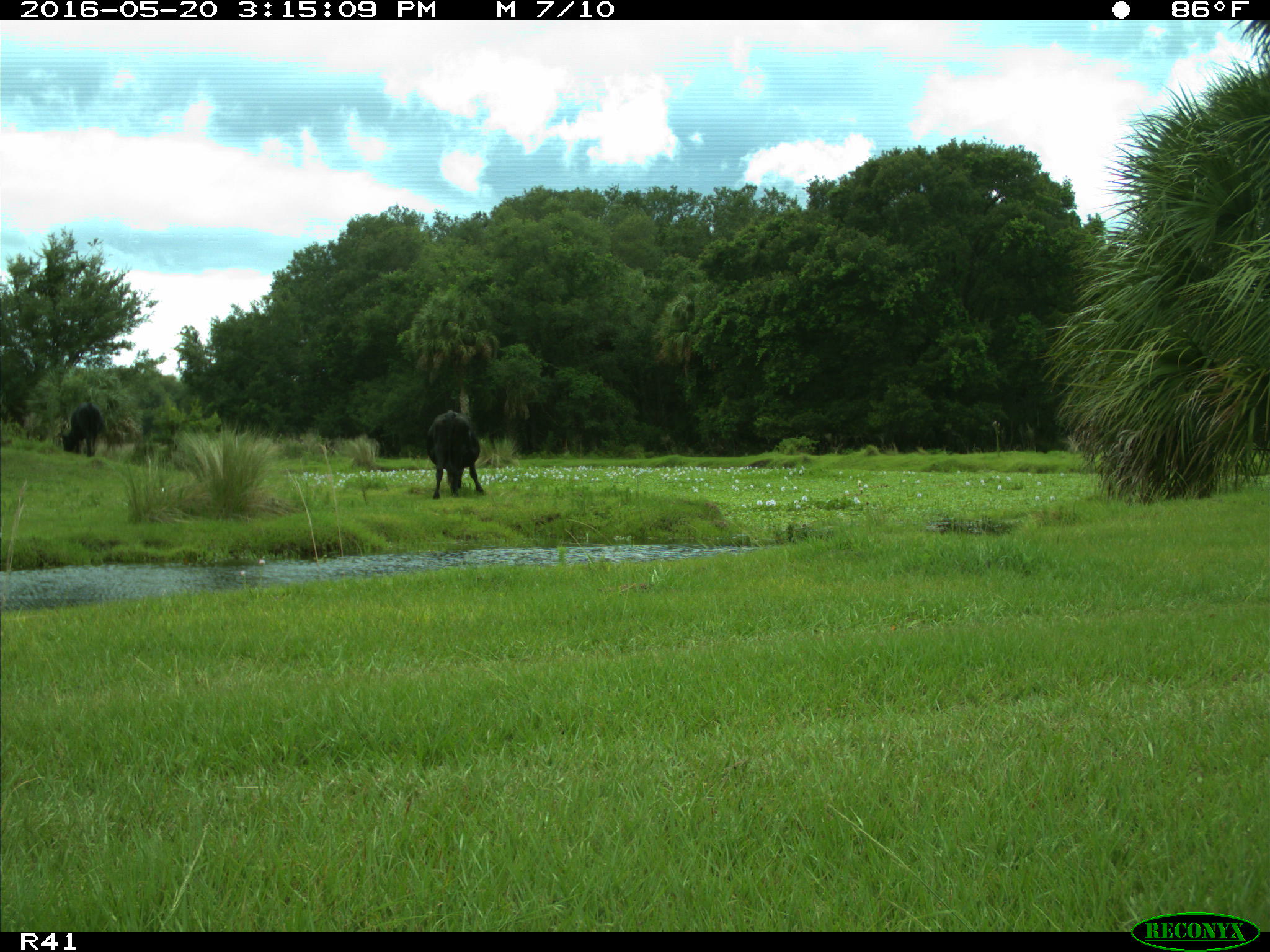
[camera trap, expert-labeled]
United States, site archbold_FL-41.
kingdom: Animalia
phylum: Chordata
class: Mammalia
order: Artiodactyla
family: Bovidae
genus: Bos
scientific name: Bos taurus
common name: domestic cow